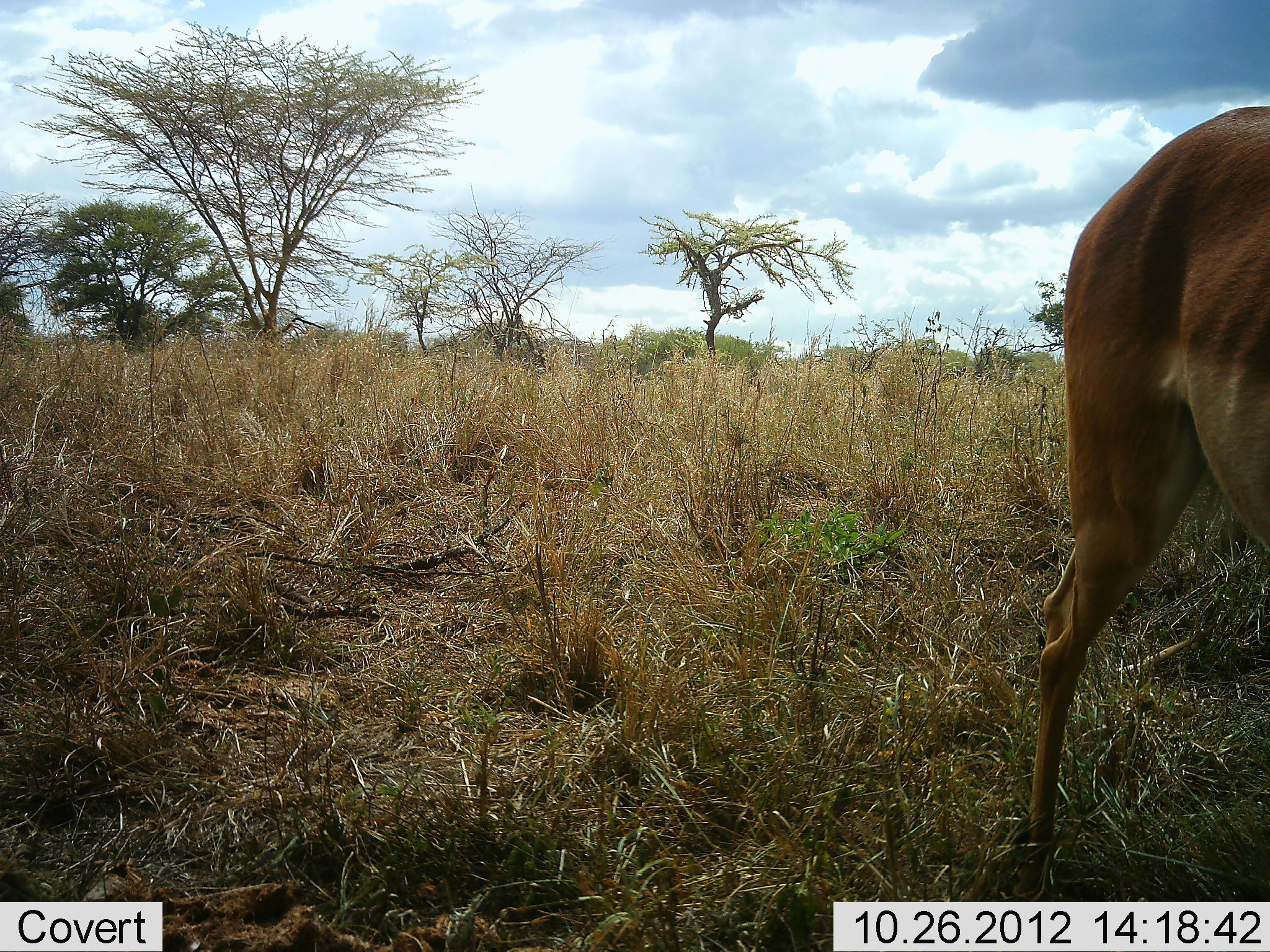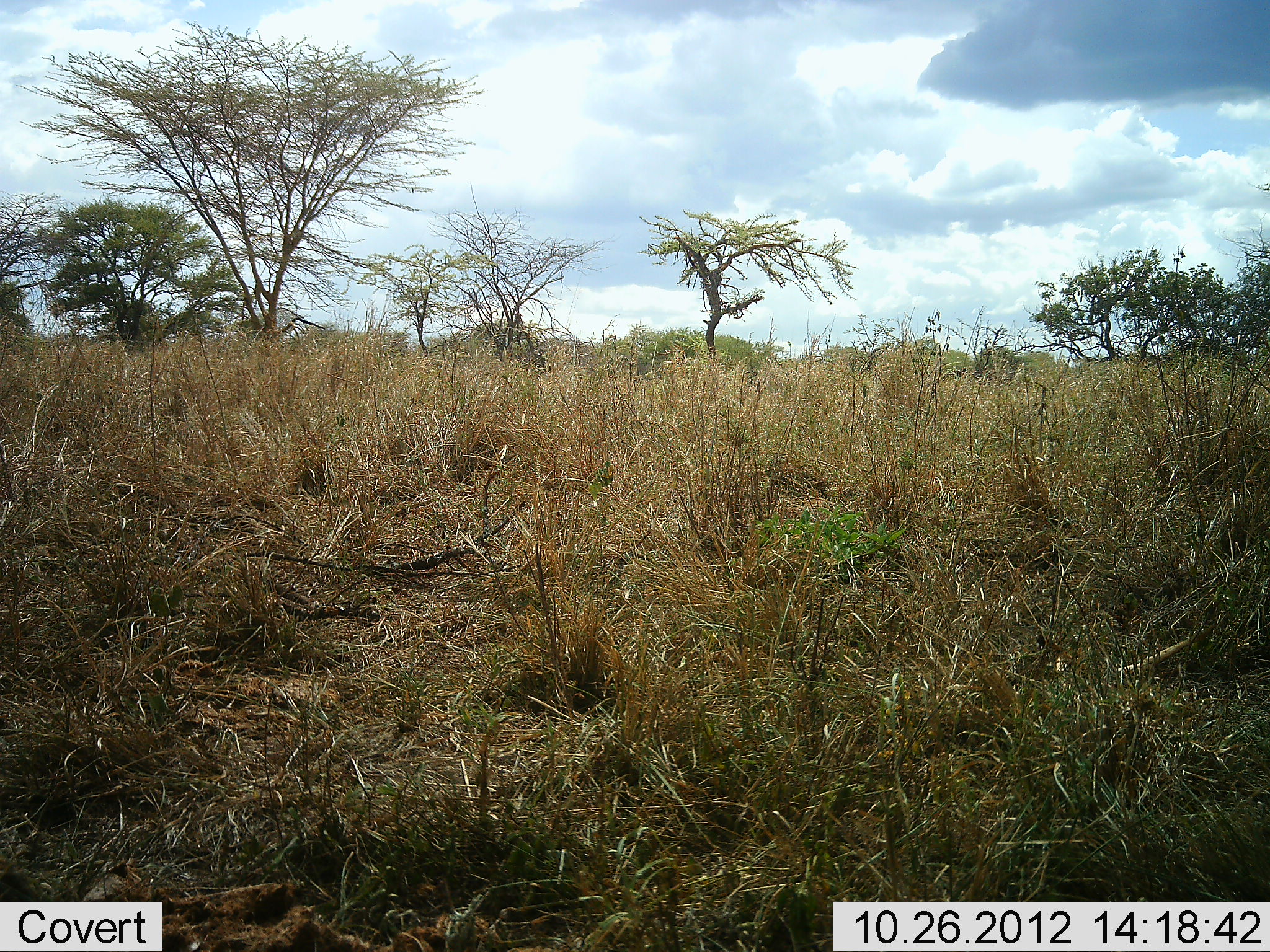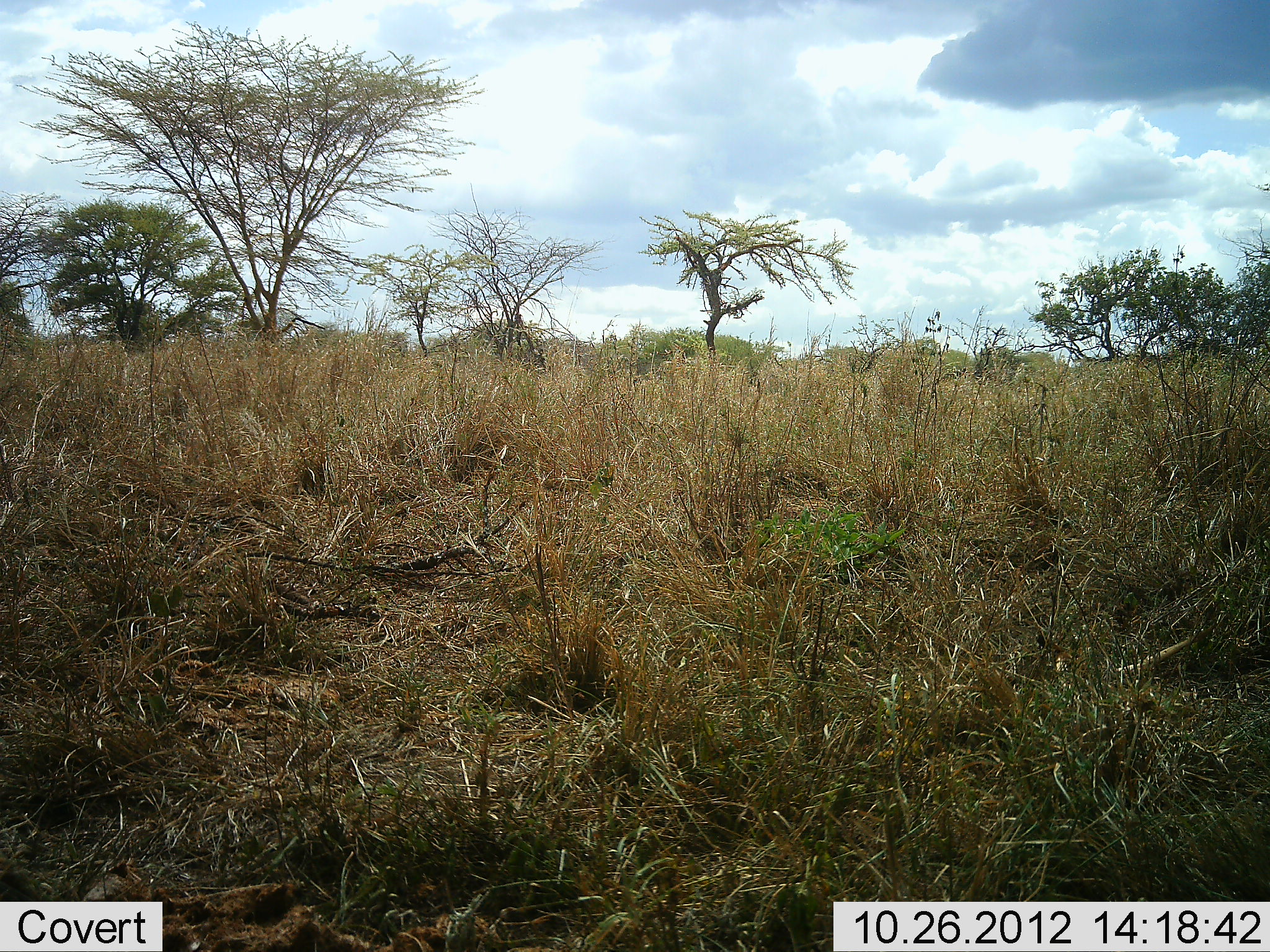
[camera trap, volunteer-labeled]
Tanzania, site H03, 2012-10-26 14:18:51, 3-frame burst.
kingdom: Animalia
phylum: Chordata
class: Mammalia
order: Artiodactyla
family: Bovidae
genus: Aepyceros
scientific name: Aepyceros melampus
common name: impala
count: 1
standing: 0%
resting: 0%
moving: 100%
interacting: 0%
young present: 0%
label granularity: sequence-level